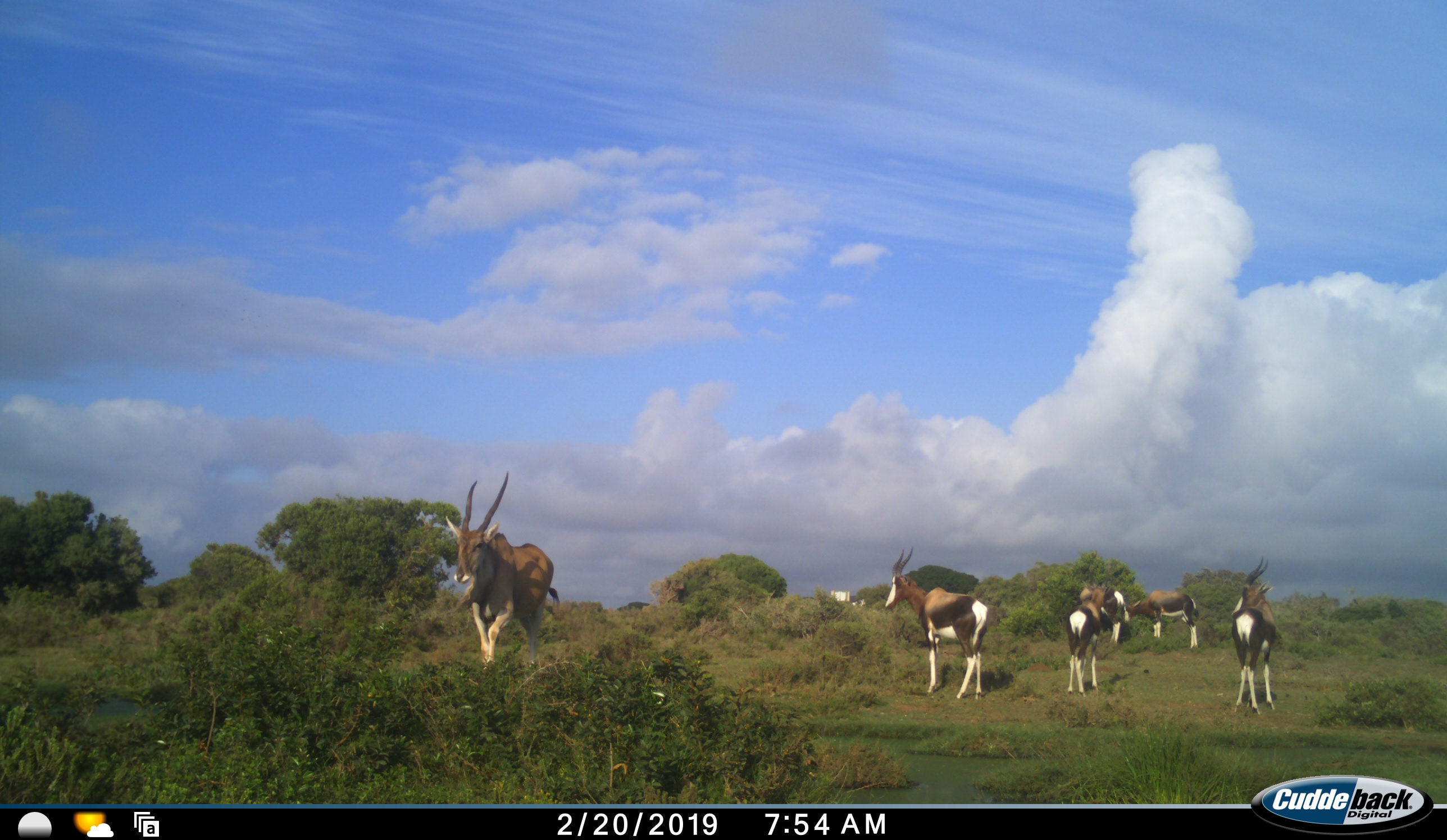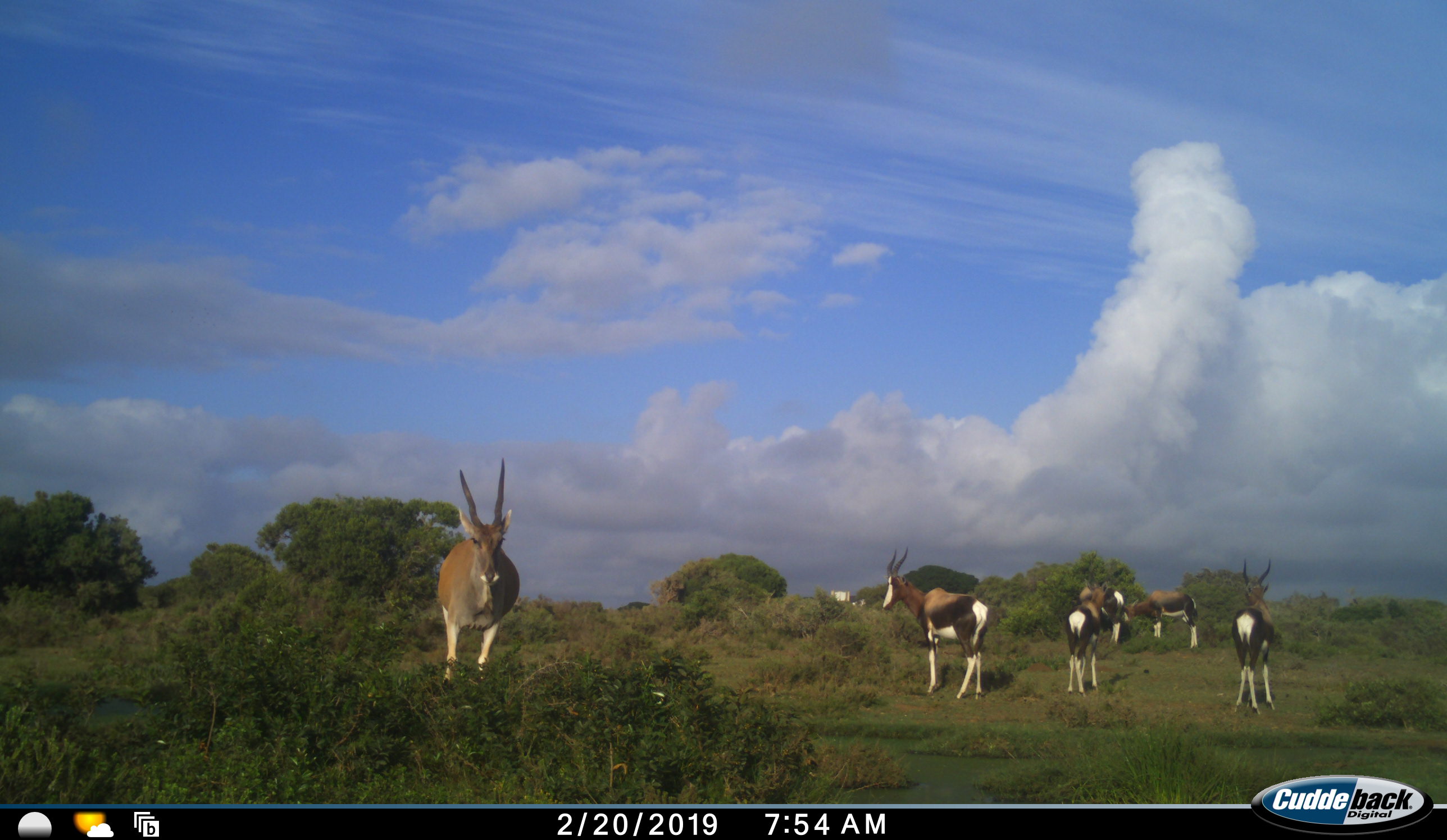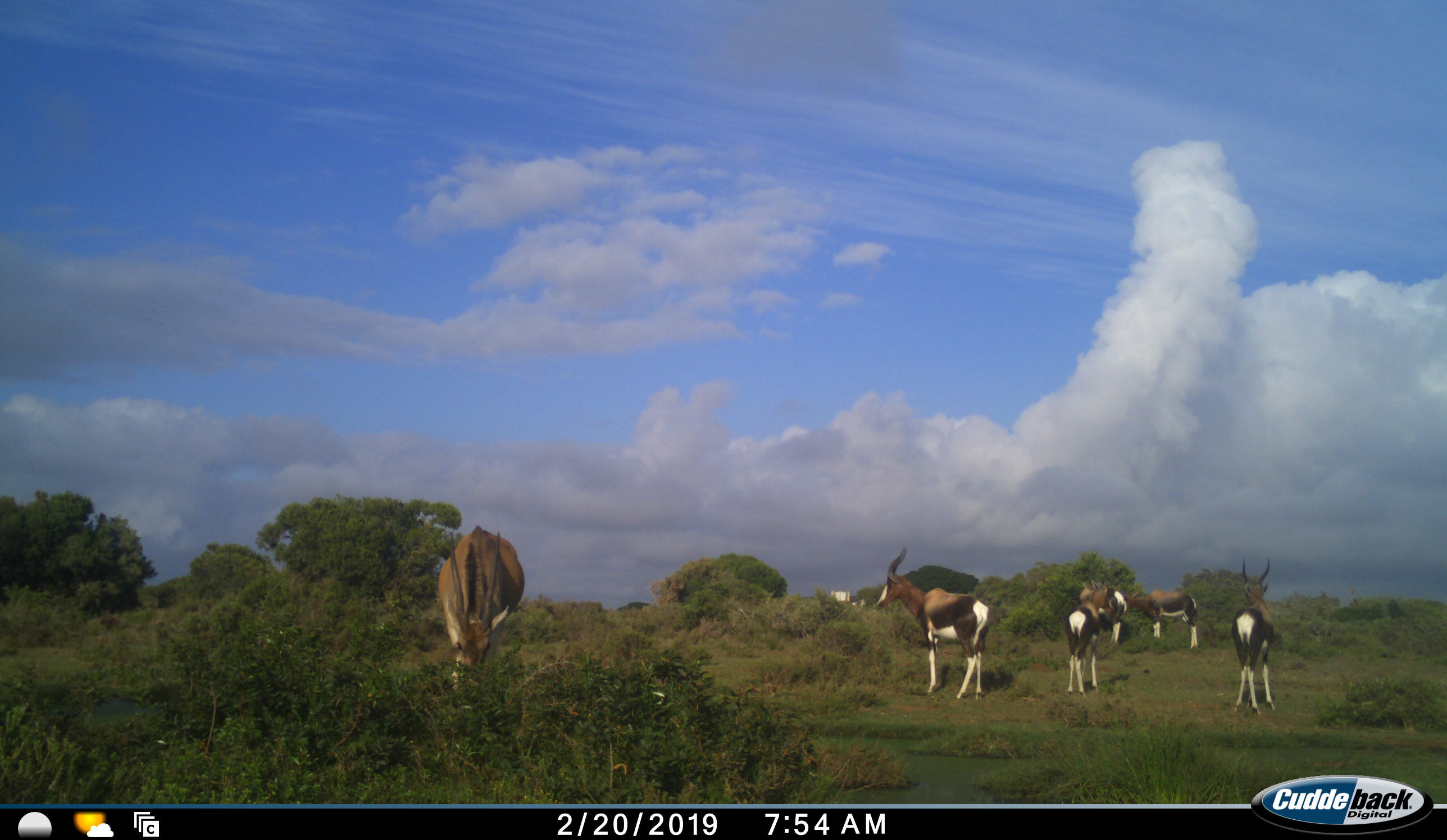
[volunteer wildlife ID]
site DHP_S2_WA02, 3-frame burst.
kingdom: Animalia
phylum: Chordata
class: Mammalia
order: Artiodactyla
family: Bovidae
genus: Damaliscus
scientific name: Damaliscus pygargus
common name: bontebok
Bontebok (Damaliscus pygargus), count 5. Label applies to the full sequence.